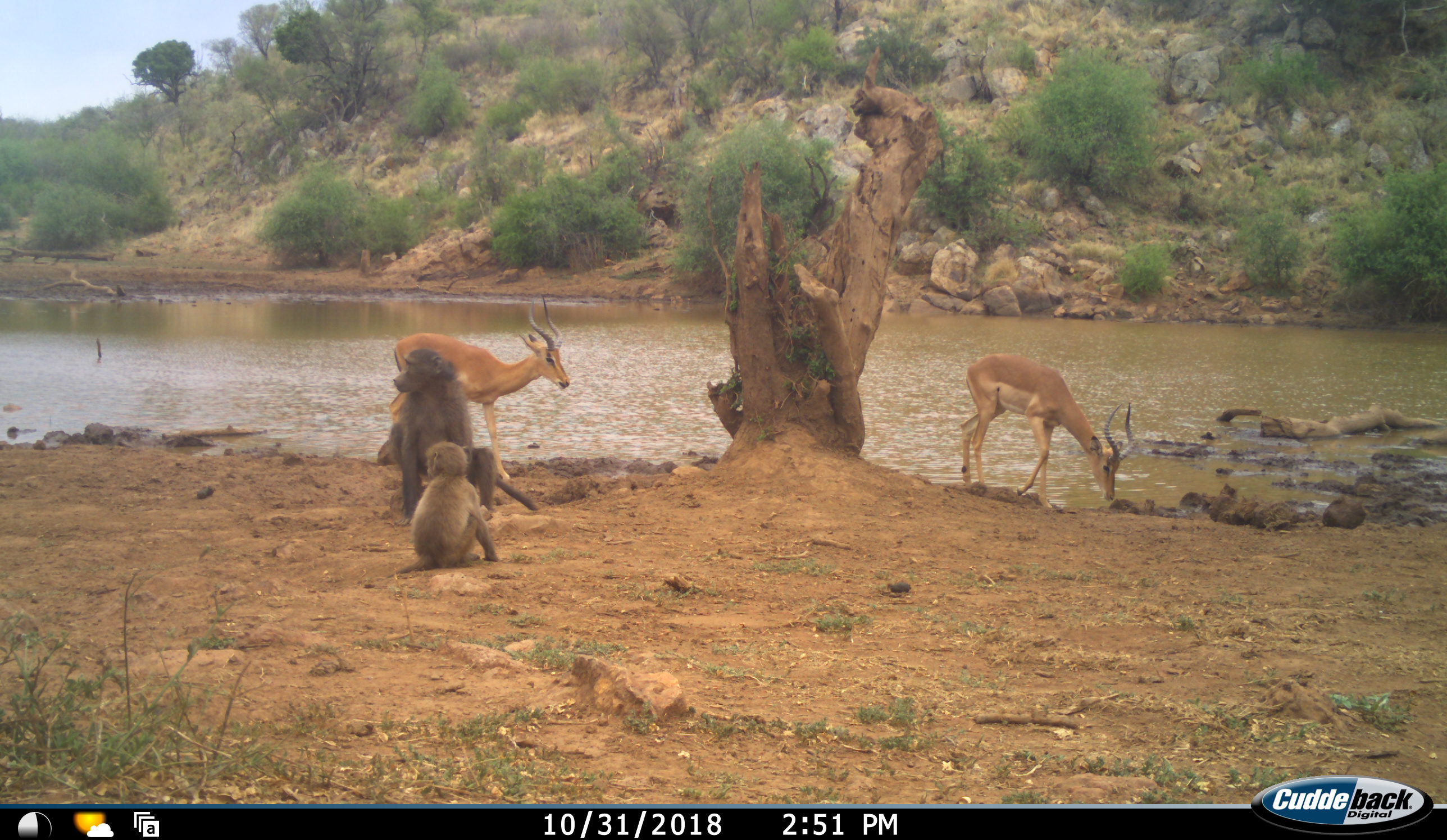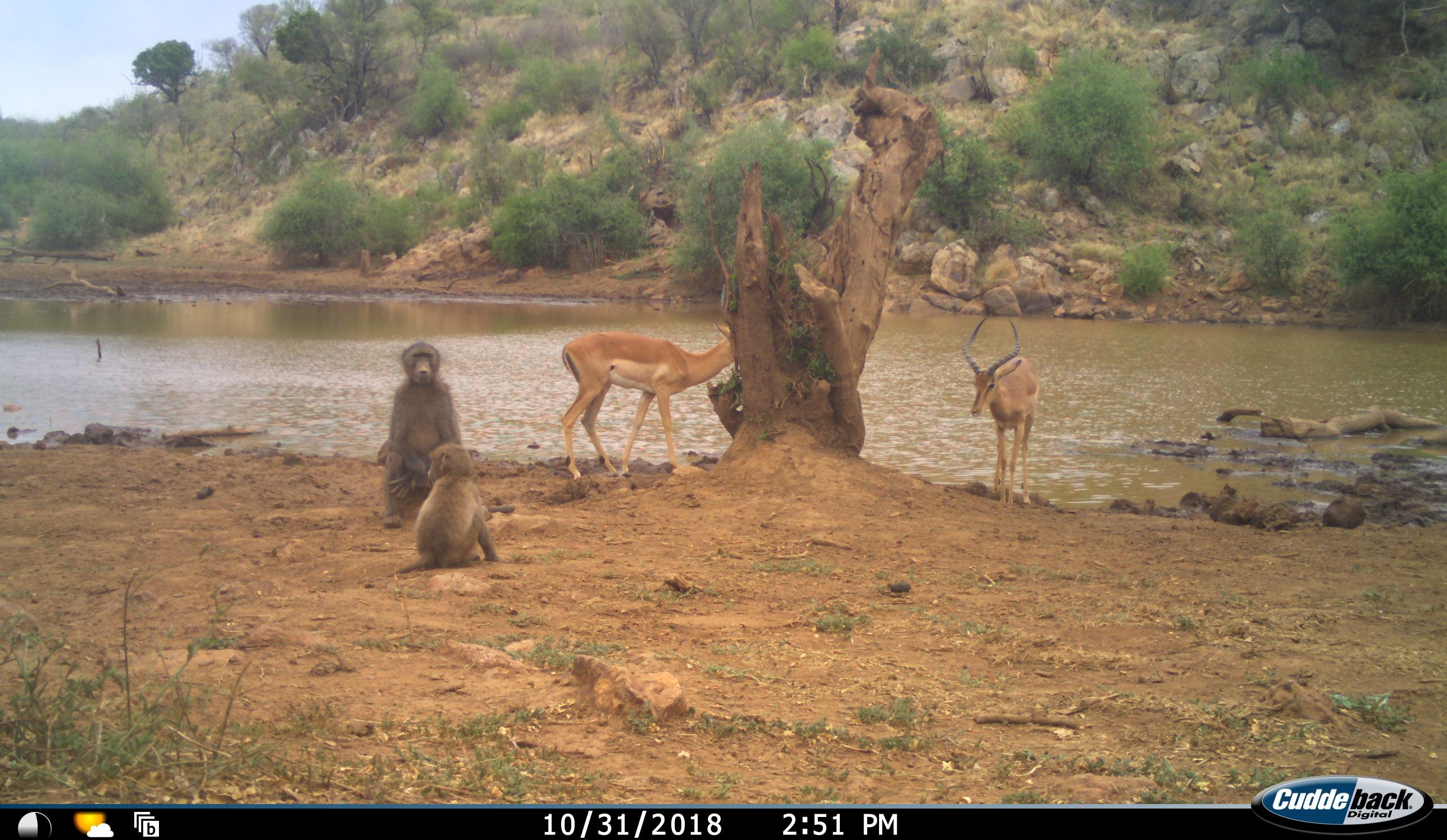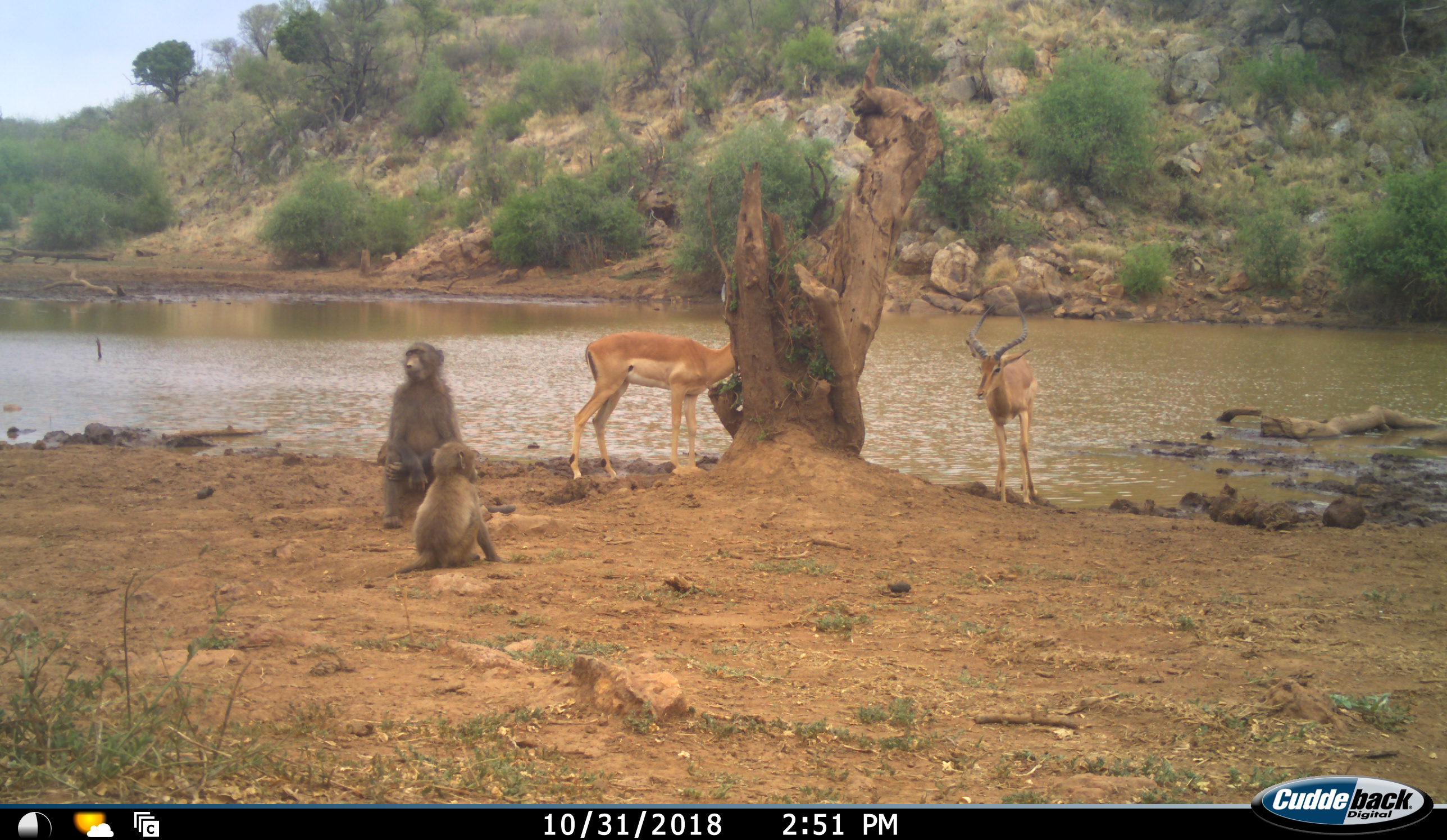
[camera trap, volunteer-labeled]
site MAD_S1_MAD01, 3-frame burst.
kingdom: Animalia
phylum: Chordata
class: Mammalia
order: Primates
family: Cercopithecidae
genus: Papio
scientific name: Papio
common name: baboon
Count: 2.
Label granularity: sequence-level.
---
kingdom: Animalia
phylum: Chordata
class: Mammalia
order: Artiodactyla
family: Bovidae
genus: Aepyceros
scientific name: Aepyceros melampus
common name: impala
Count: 2.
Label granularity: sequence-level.